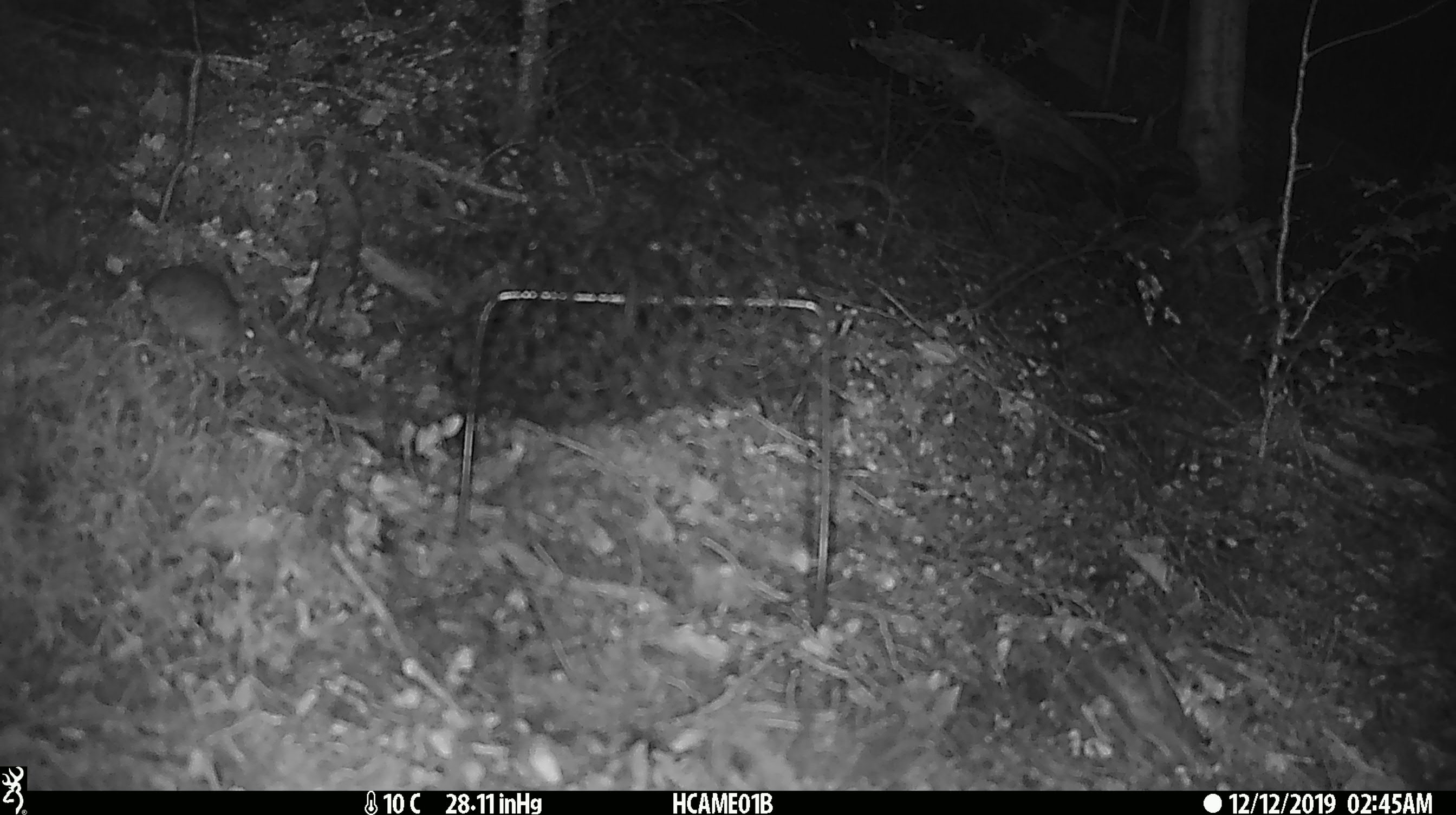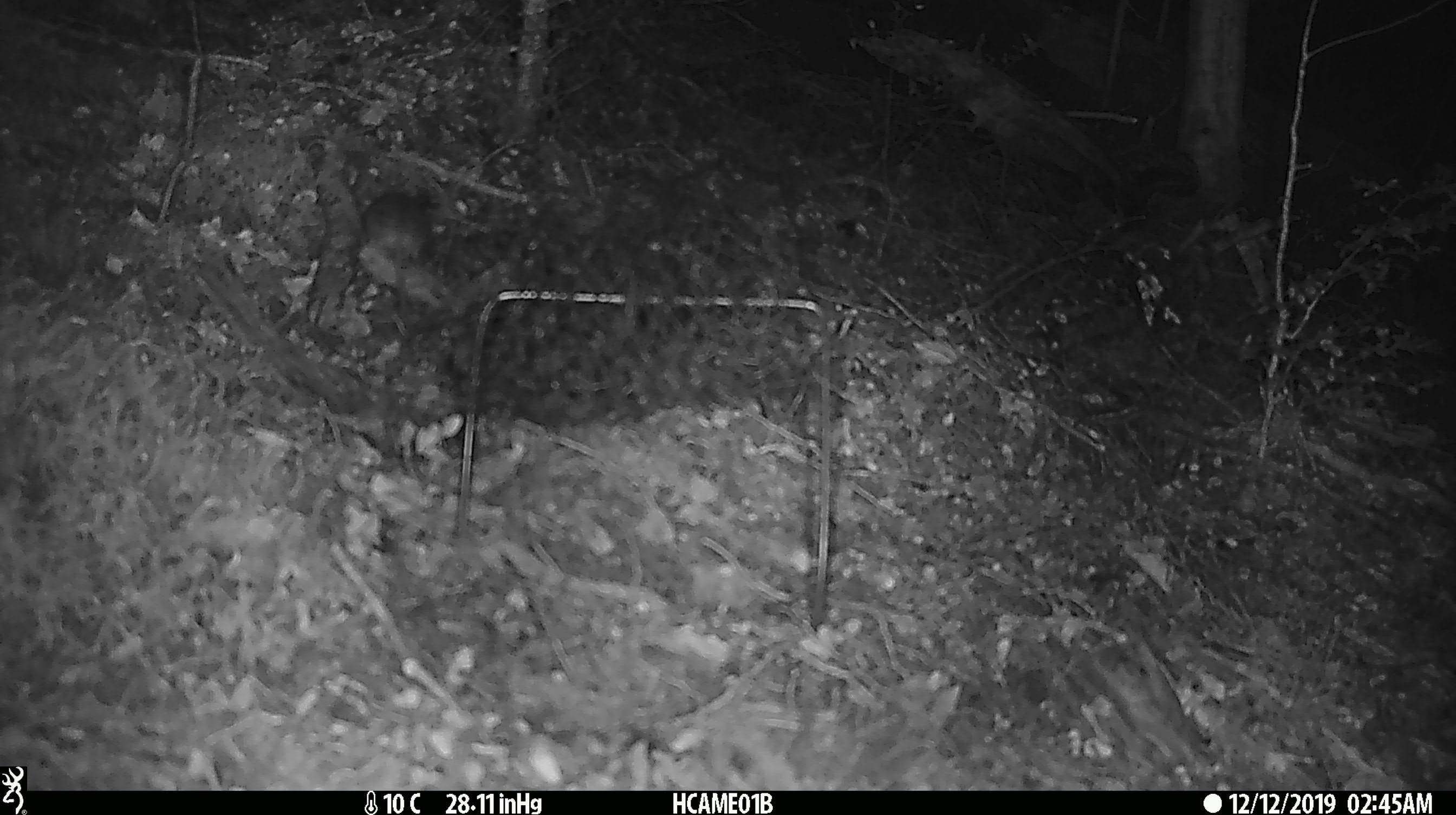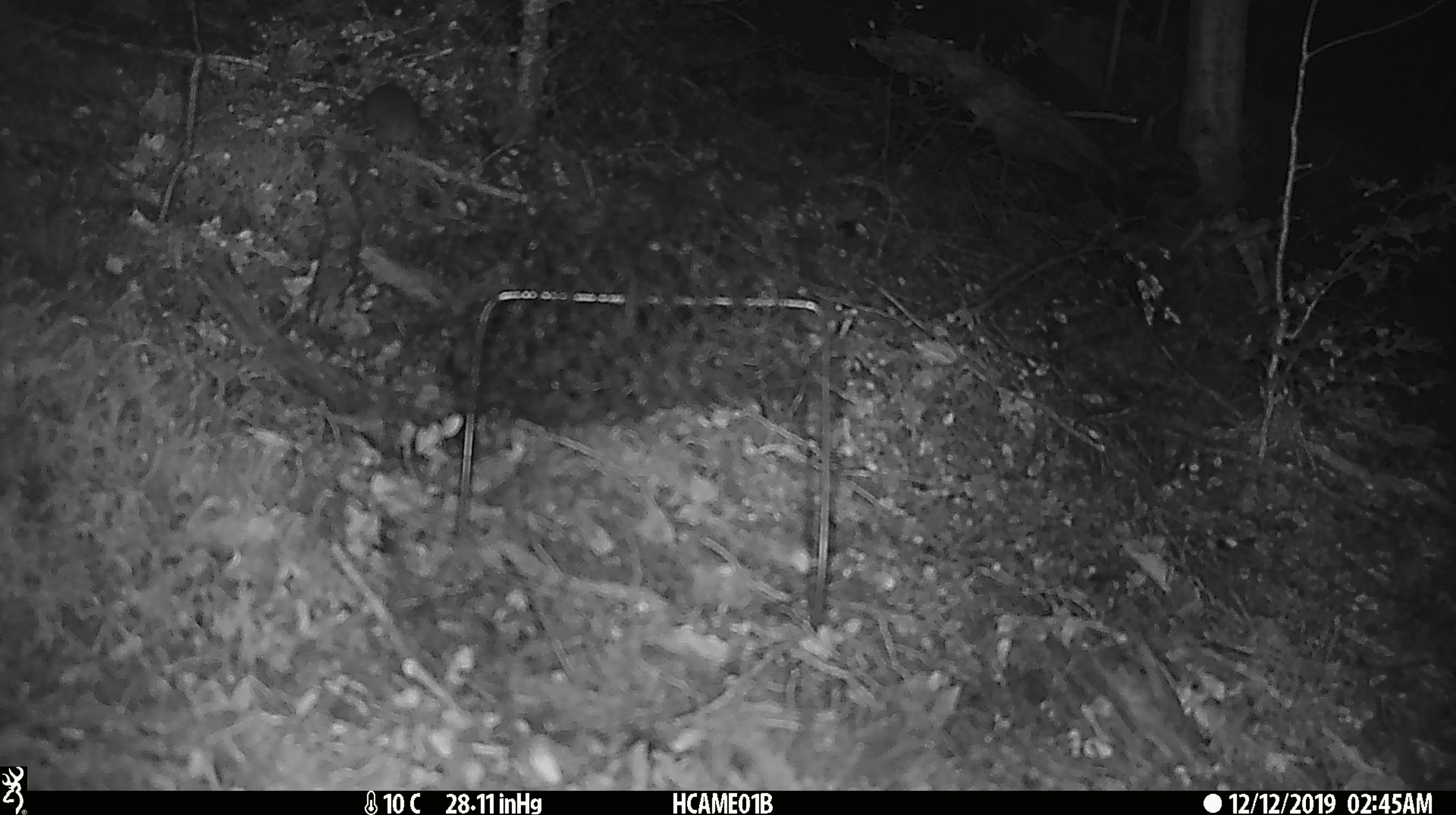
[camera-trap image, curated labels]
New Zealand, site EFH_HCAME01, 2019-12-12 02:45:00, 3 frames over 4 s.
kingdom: Animalia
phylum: Chordata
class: Mammalia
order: Rodentia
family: Muridae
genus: Mus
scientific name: Mus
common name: mouse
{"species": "mouse (Mus)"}